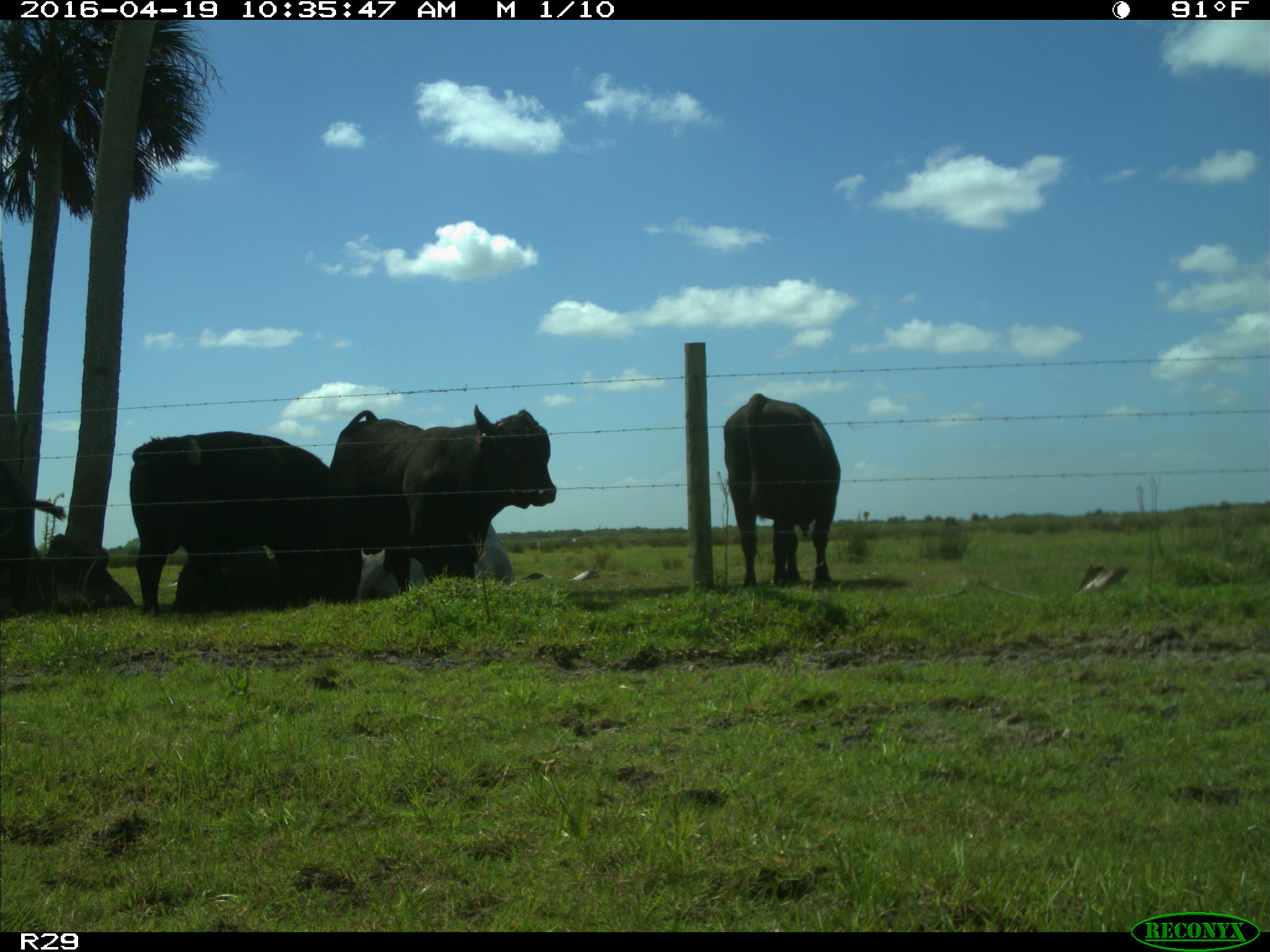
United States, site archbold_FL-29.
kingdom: Animalia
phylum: Chordata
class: Mammalia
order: Artiodactyla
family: Bovidae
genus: Bos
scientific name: Bos taurus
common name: domestic cow